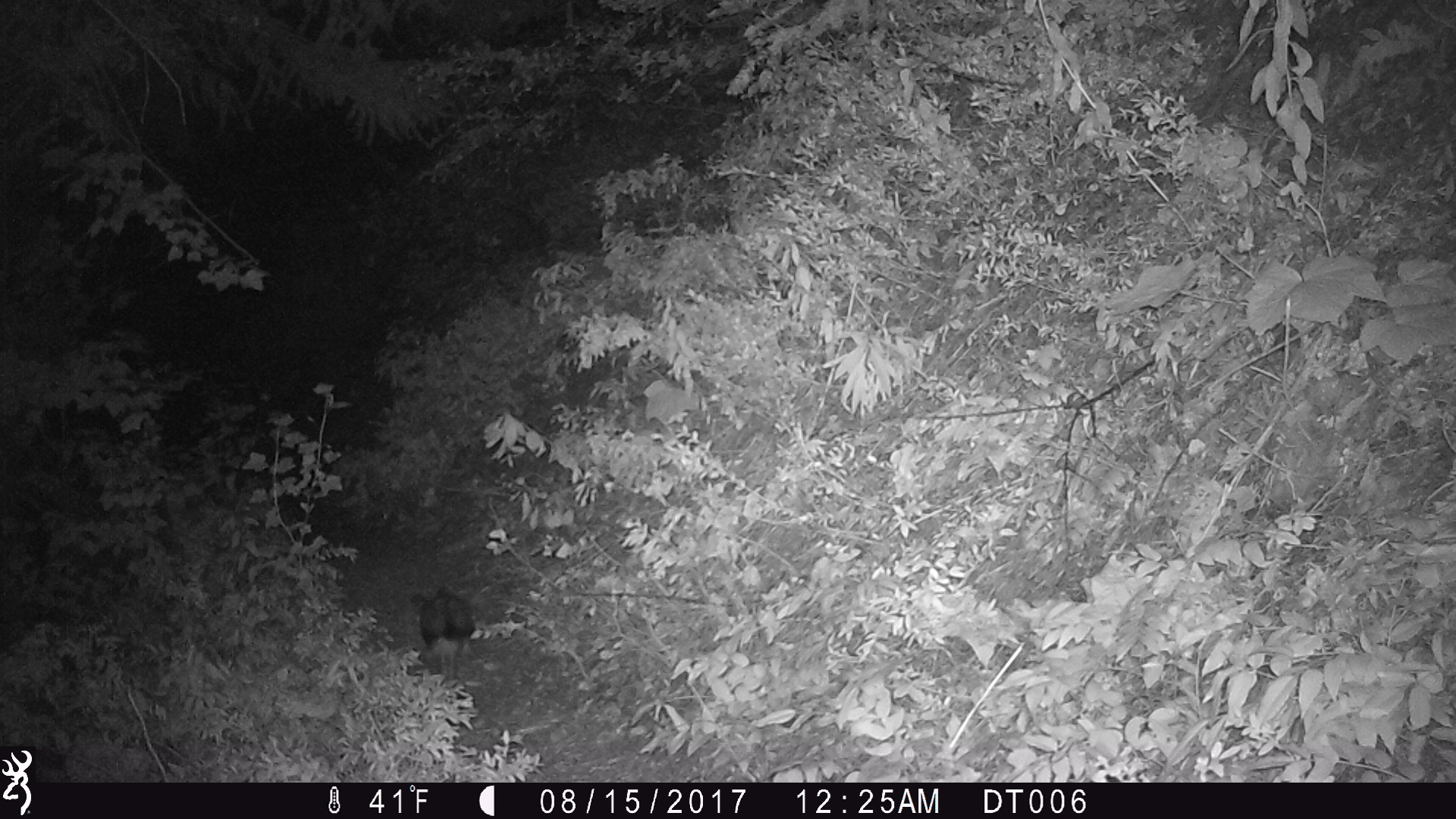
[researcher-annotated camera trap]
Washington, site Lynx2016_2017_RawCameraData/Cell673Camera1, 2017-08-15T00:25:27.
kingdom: Animalia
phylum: Chordata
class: Mammalia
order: Lagomorpha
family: Leporidae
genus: Lepus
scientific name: Lepus americanus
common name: snowshoe hare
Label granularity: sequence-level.